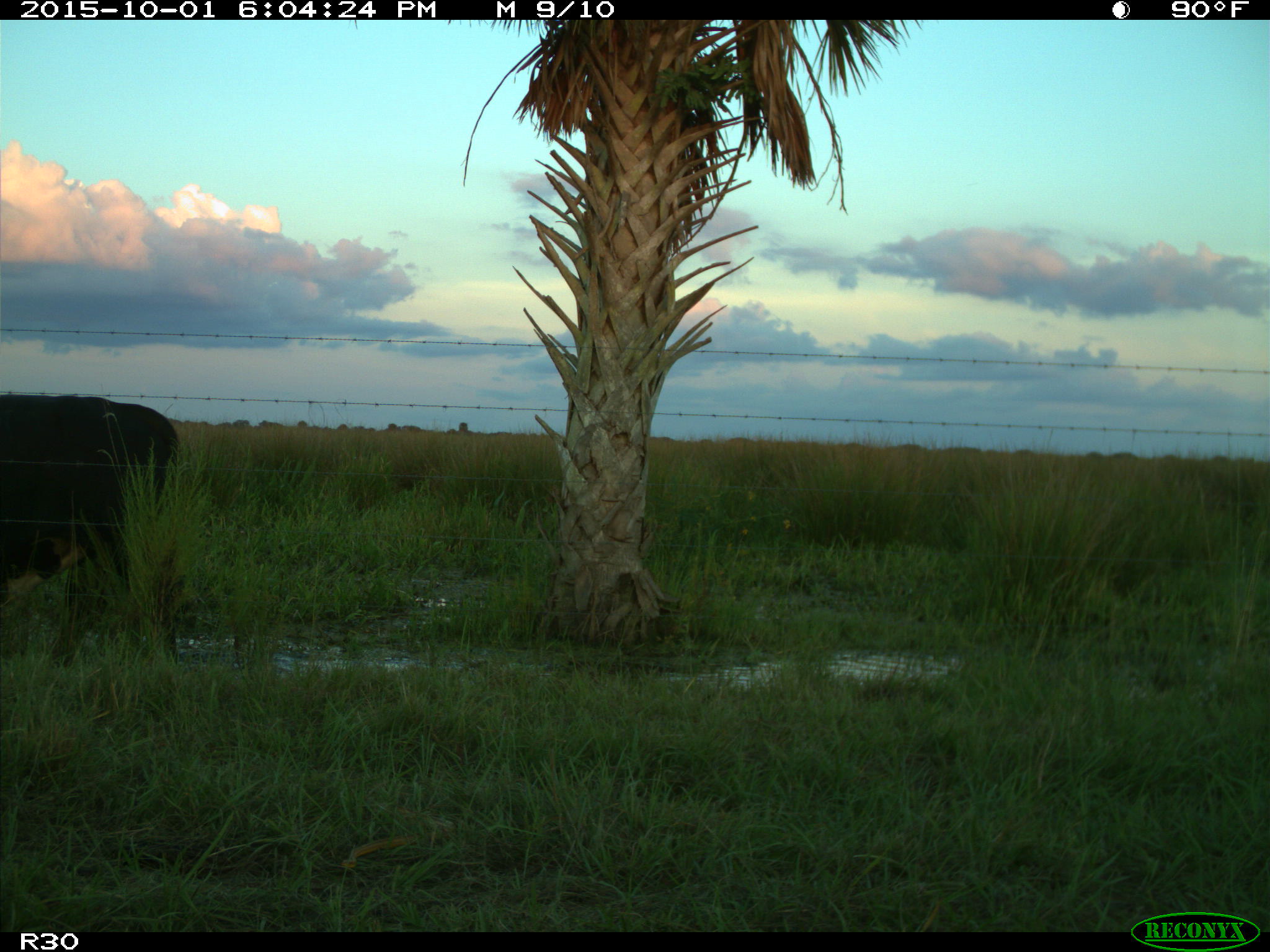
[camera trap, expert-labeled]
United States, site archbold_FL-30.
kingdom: Animalia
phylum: Chordata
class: Mammalia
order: Artiodactyla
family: Bovidae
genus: Bos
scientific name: Bos taurus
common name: domestic cow